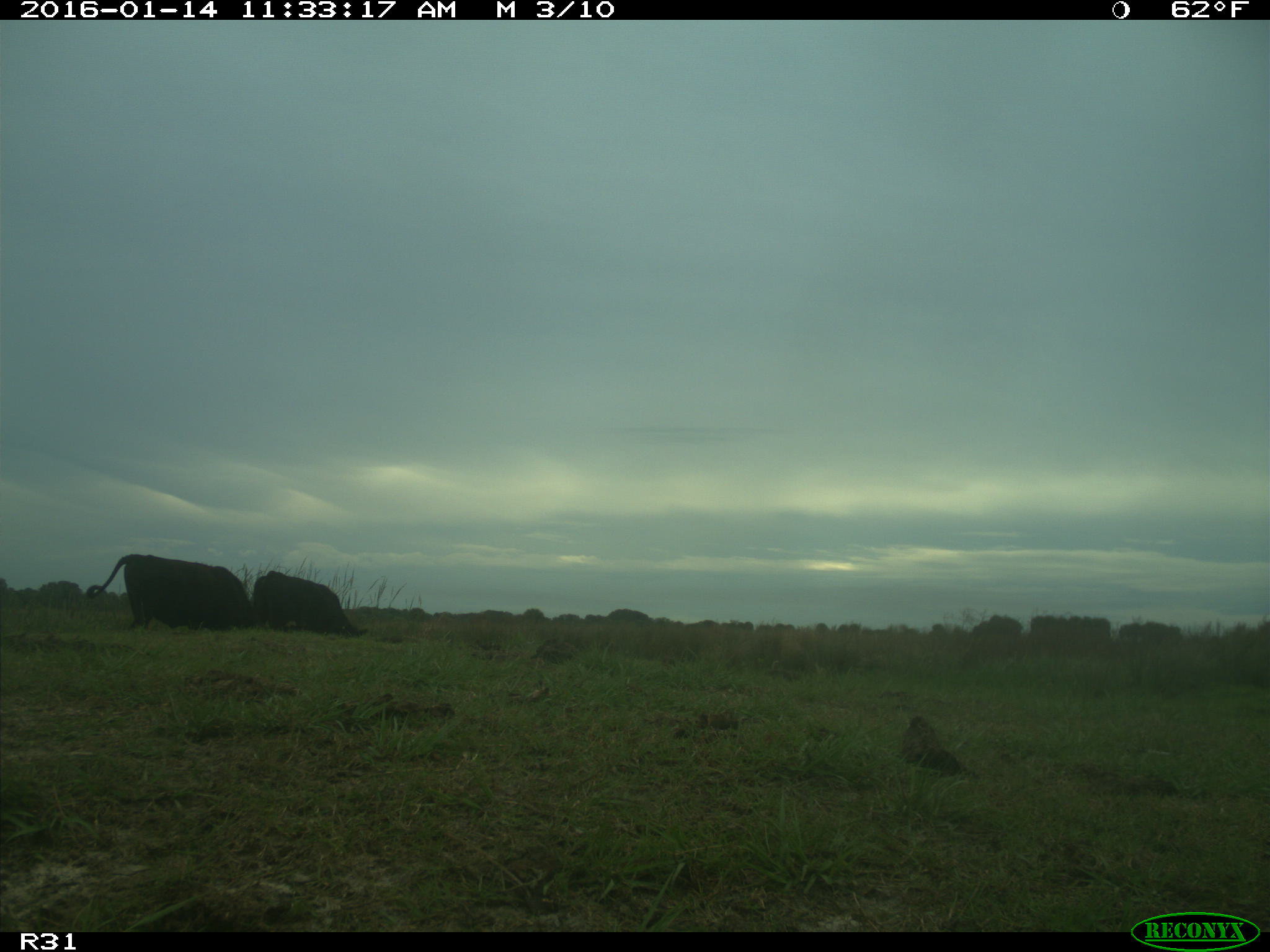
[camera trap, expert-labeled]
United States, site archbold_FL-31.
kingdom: Animalia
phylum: Chordata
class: Mammalia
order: Artiodactyla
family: Bovidae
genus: Bos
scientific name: Bos taurus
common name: domestic cow